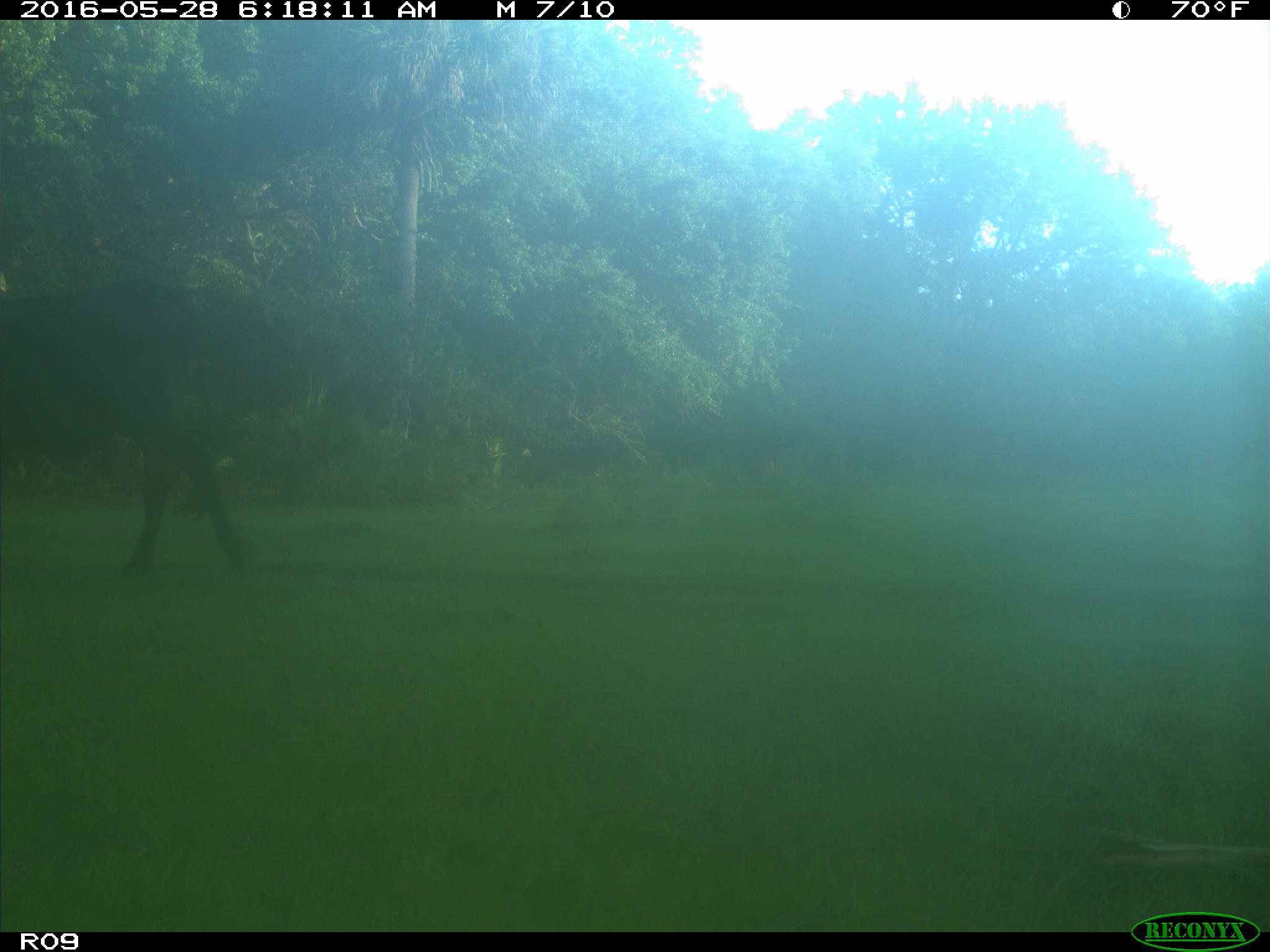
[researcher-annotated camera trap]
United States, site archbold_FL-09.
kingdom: Animalia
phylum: Chordata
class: Mammalia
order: Artiodactyla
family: Bovidae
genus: Bos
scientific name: Bos taurus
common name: domestic cow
Bos taurus (domestic cow).